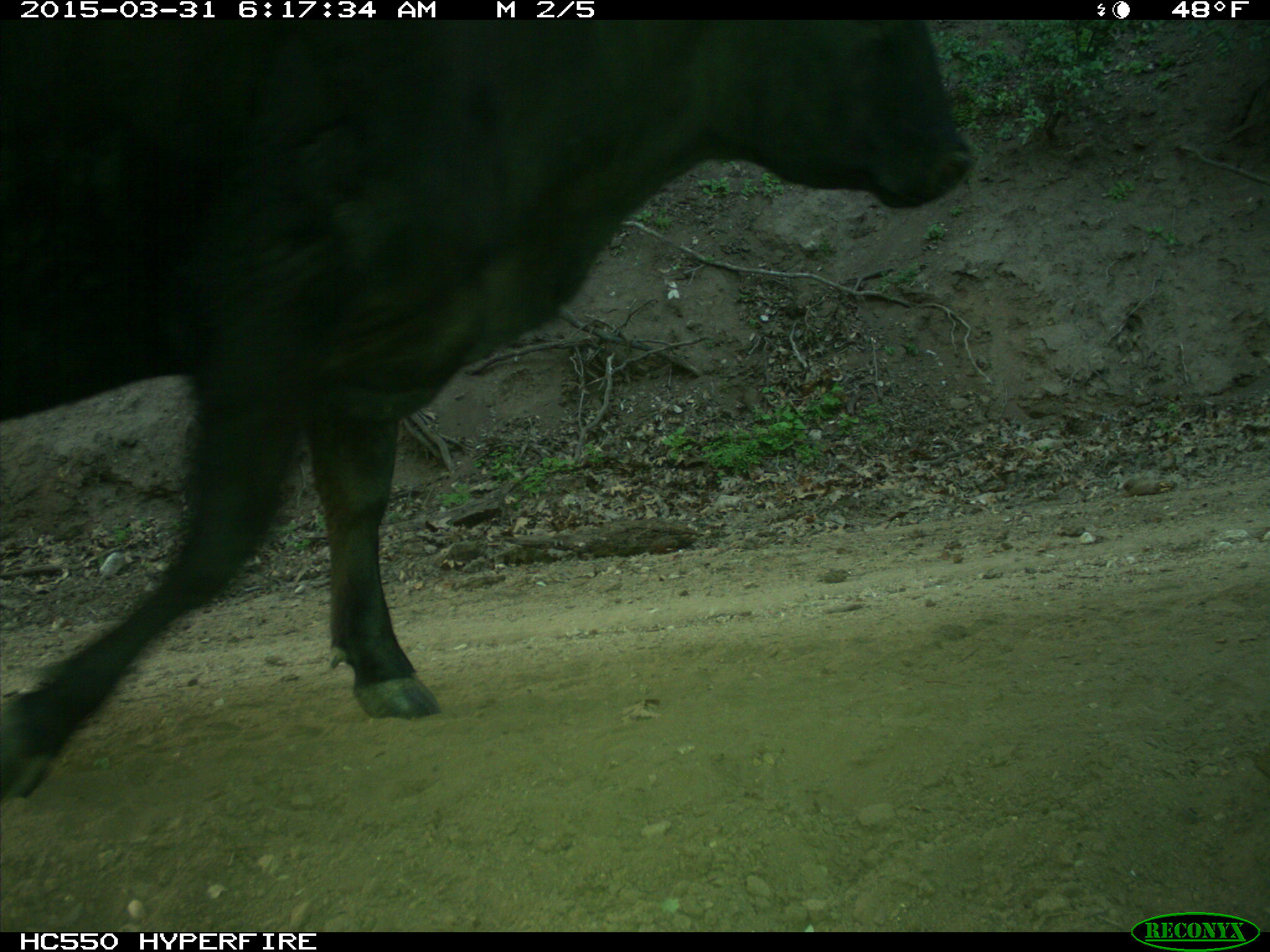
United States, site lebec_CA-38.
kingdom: Animalia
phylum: Chordata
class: Mammalia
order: Artiodactyla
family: Bovidae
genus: Bos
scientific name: Bos taurus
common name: domestic cow